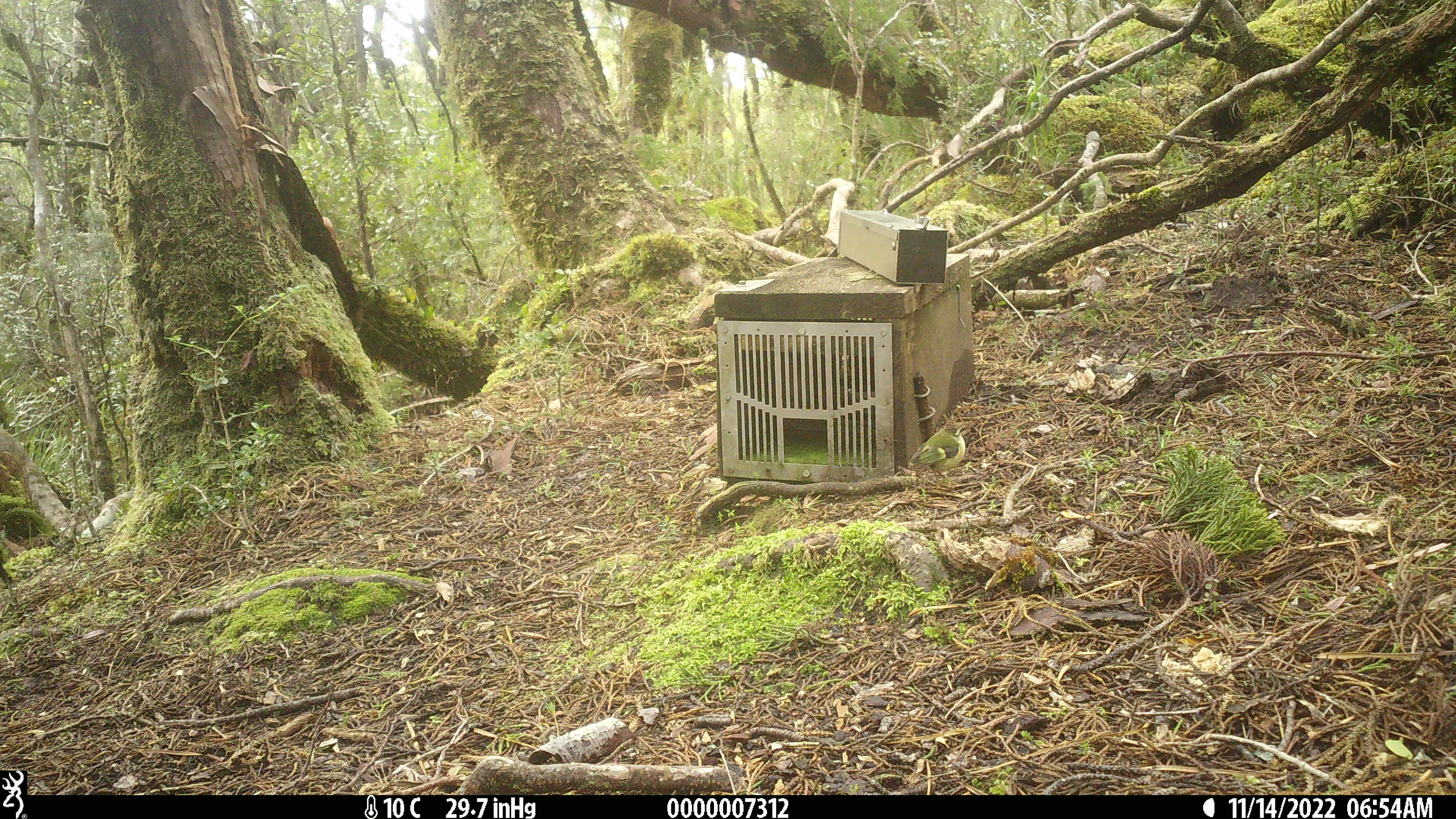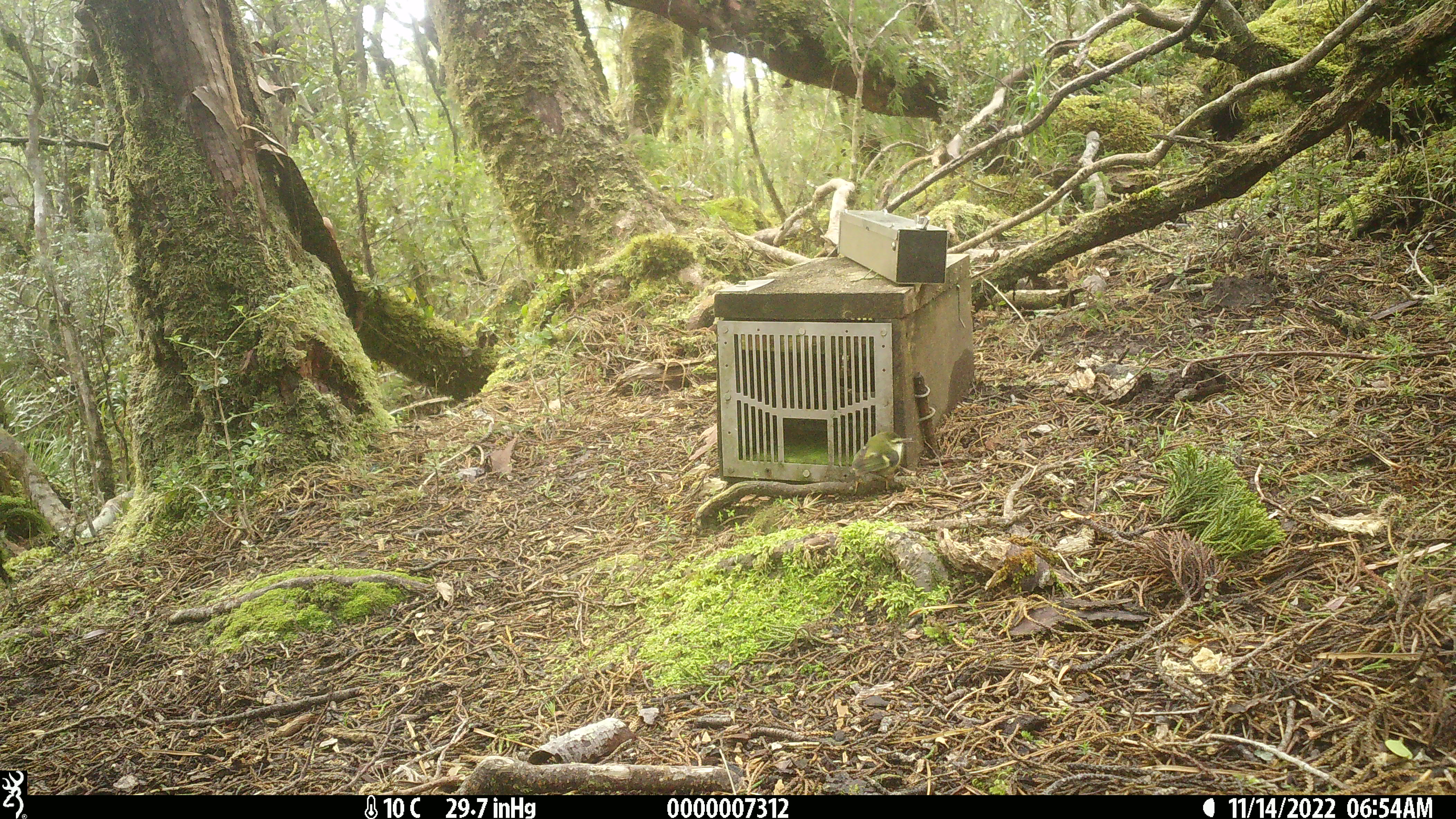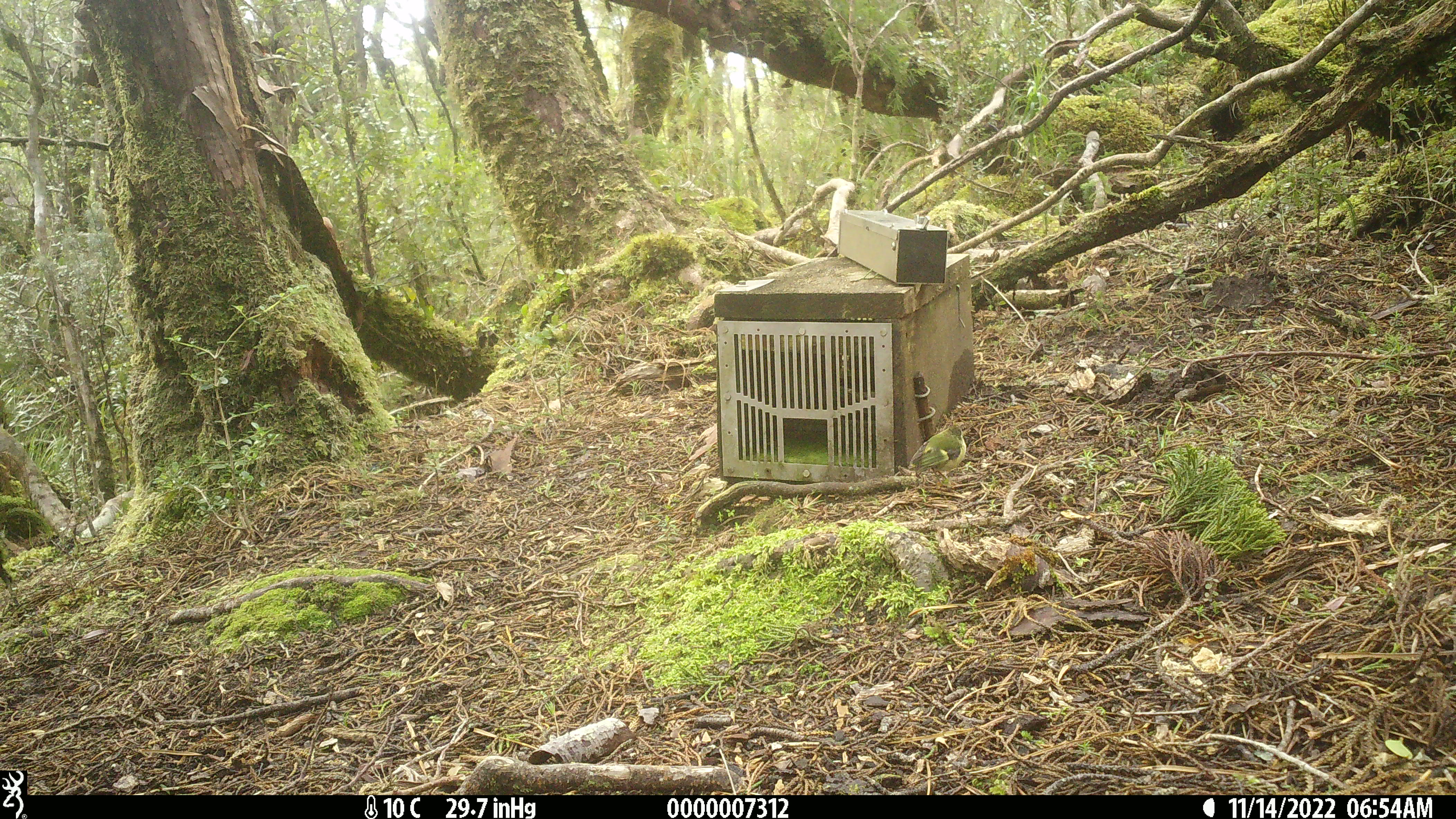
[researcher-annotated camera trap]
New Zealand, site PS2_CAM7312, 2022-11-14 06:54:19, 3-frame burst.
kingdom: Animalia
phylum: Chordata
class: Aves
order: Passeriformes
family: Acanthisittidae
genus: Acanthisitta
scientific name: Acanthisitta chloris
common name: rifleman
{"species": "rifleman (Acanthisitta chloris)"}